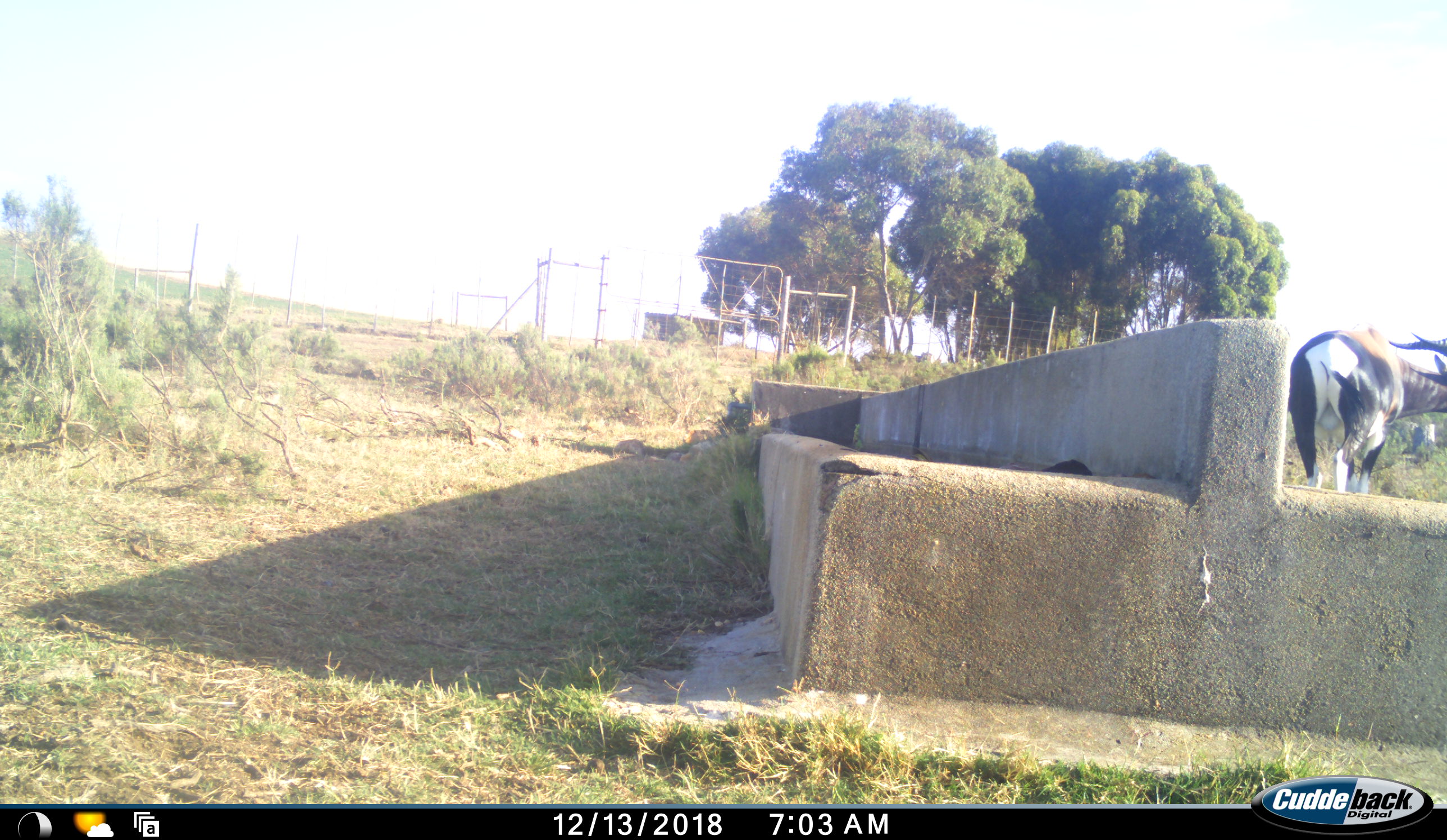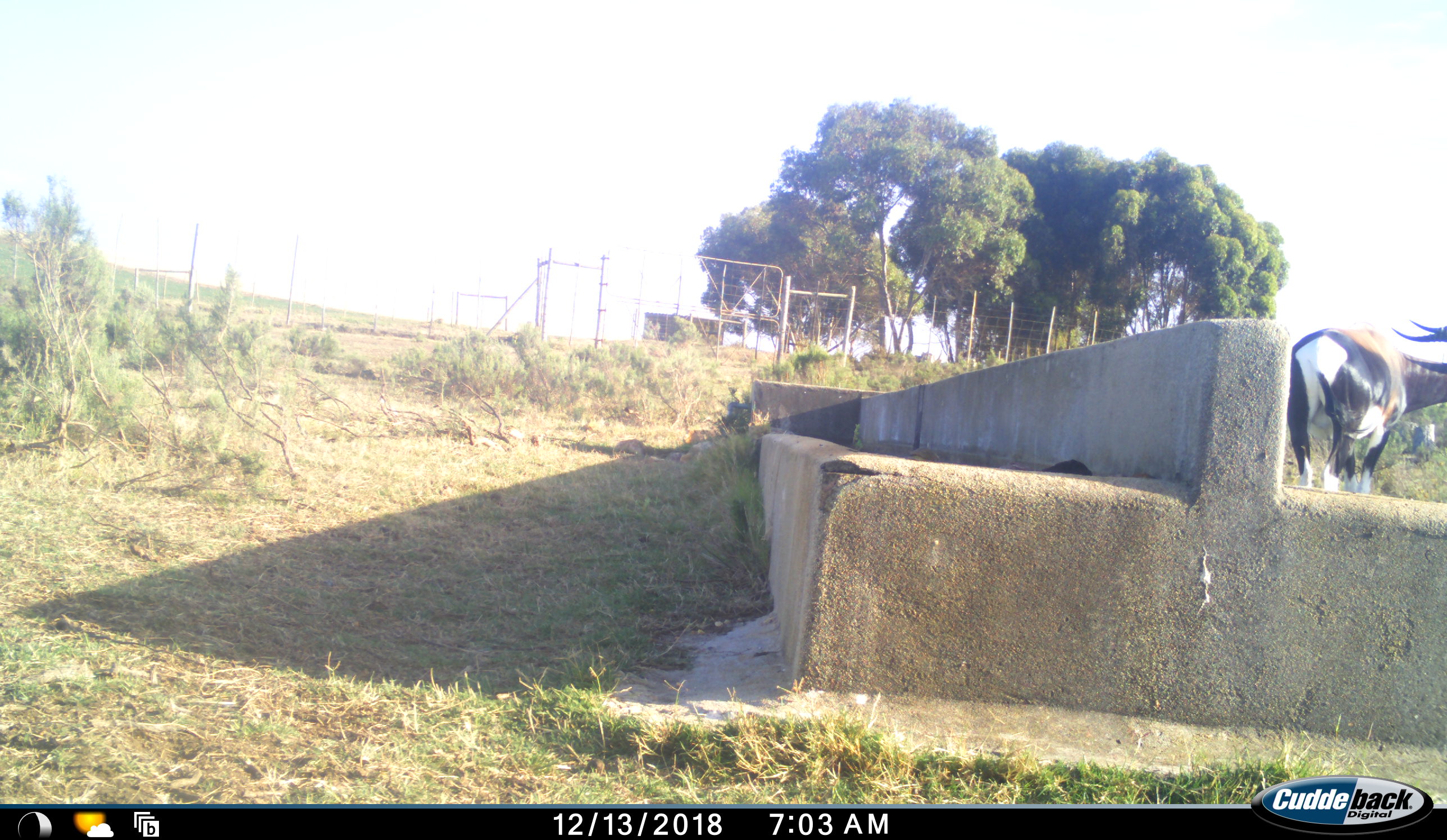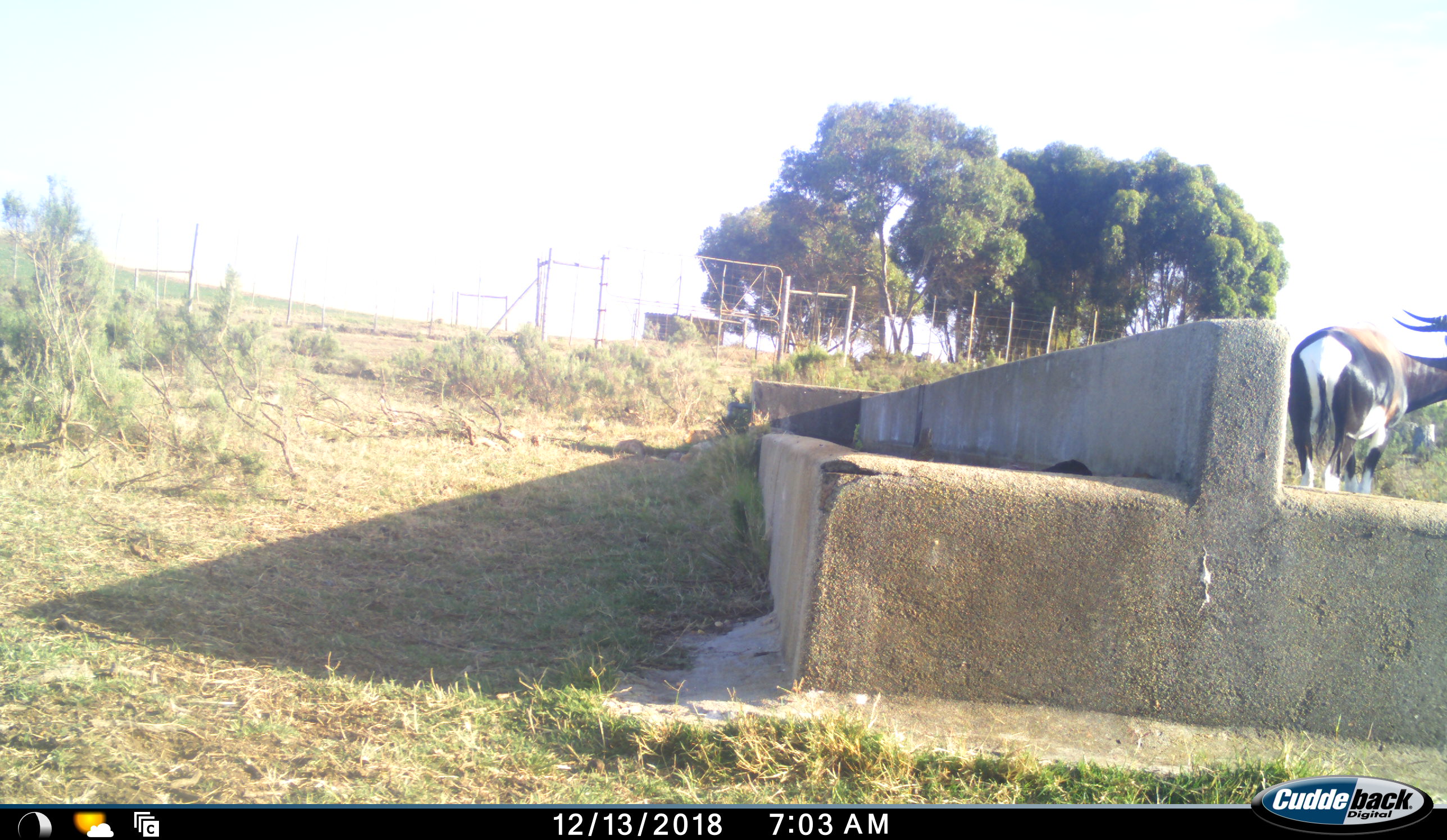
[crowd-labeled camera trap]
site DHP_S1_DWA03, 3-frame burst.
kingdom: Animalia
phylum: Chordata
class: Mammalia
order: Artiodactyla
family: Bovidae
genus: Damaliscus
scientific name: Damaliscus pygargus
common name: bontebok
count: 1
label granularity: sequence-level